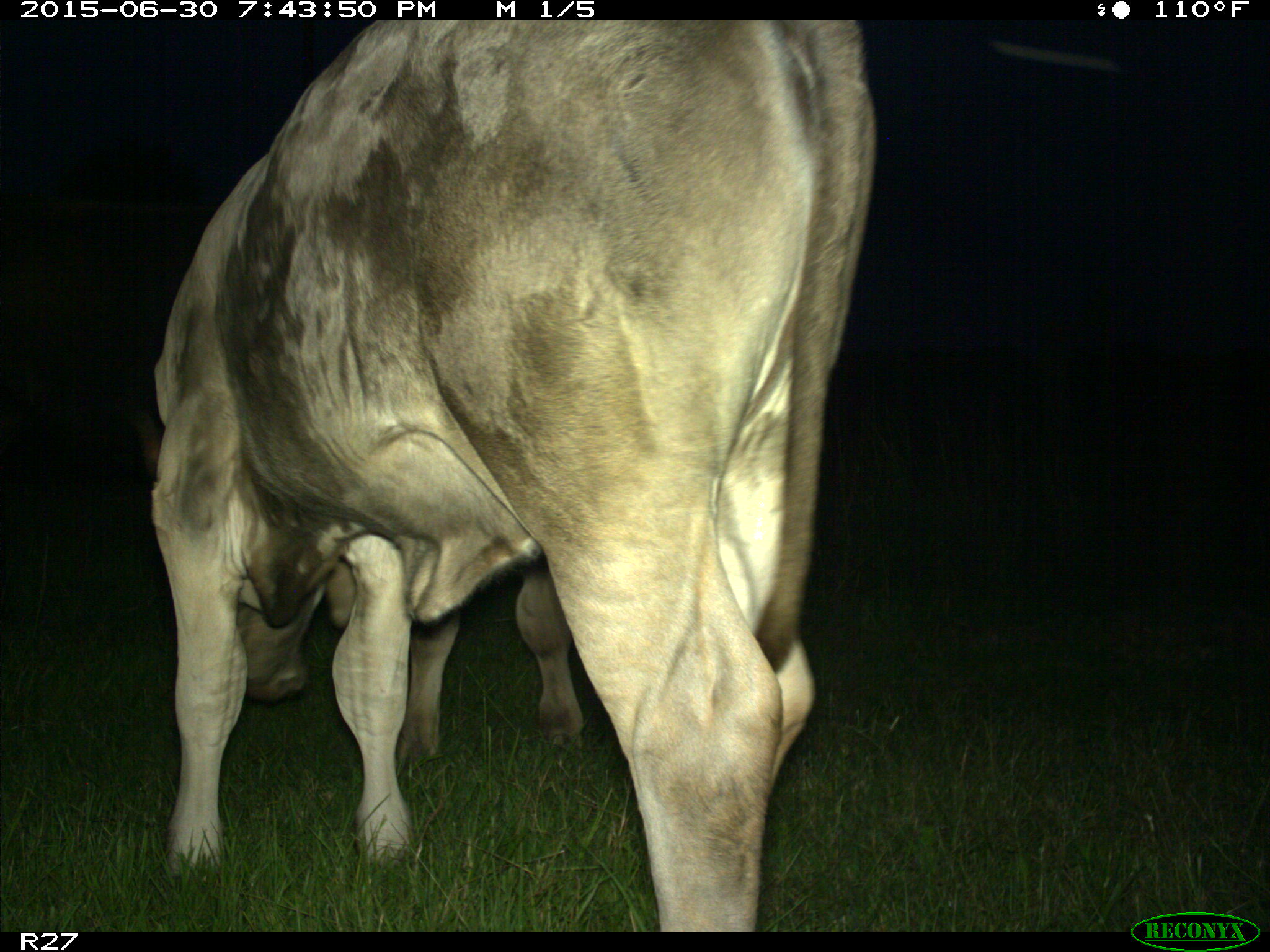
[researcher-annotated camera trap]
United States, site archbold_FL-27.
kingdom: Animalia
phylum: Chordata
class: Mammalia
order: Artiodactyla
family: Bovidae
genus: Bos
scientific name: Bos taurus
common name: domestic cow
Bos taurus (domestic cow).